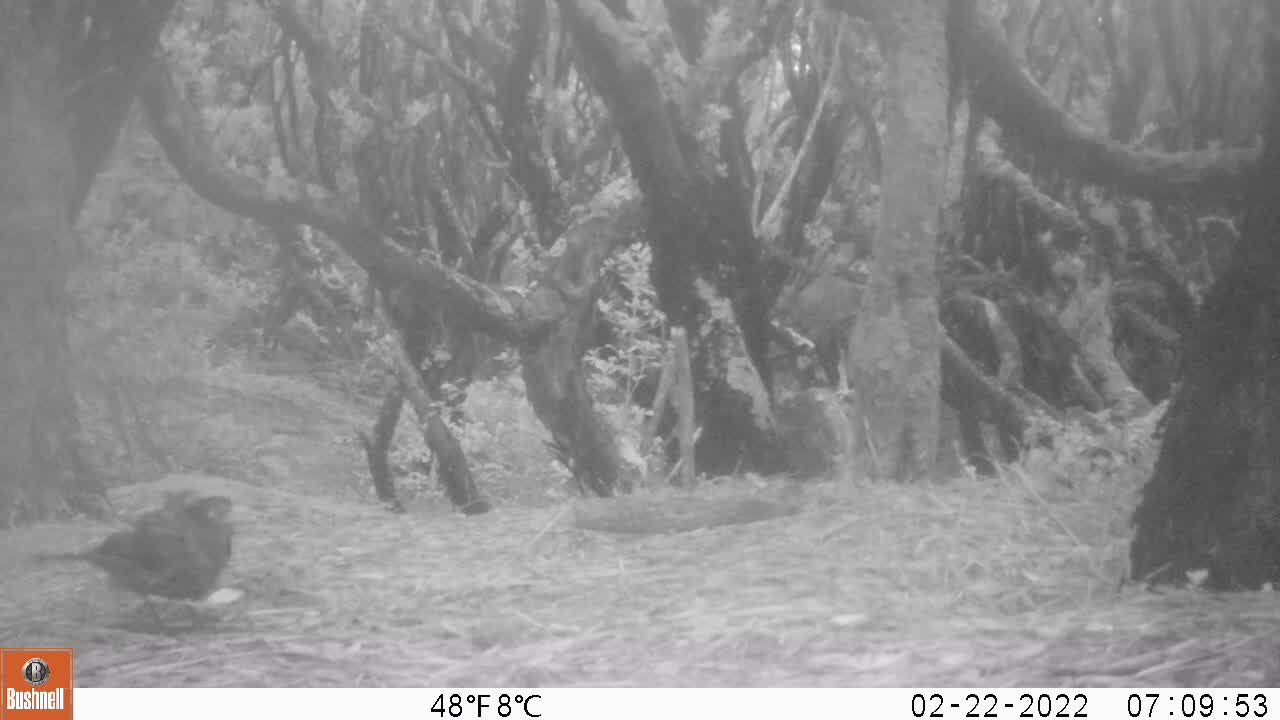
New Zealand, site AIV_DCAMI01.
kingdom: Animalia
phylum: Chordata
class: Aves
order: Passeriformes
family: Turdidae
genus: Turdus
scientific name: Turdus merula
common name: eurasian blackbird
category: blackbird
Blackbird (eurasian blackbird) (Turdus merula).